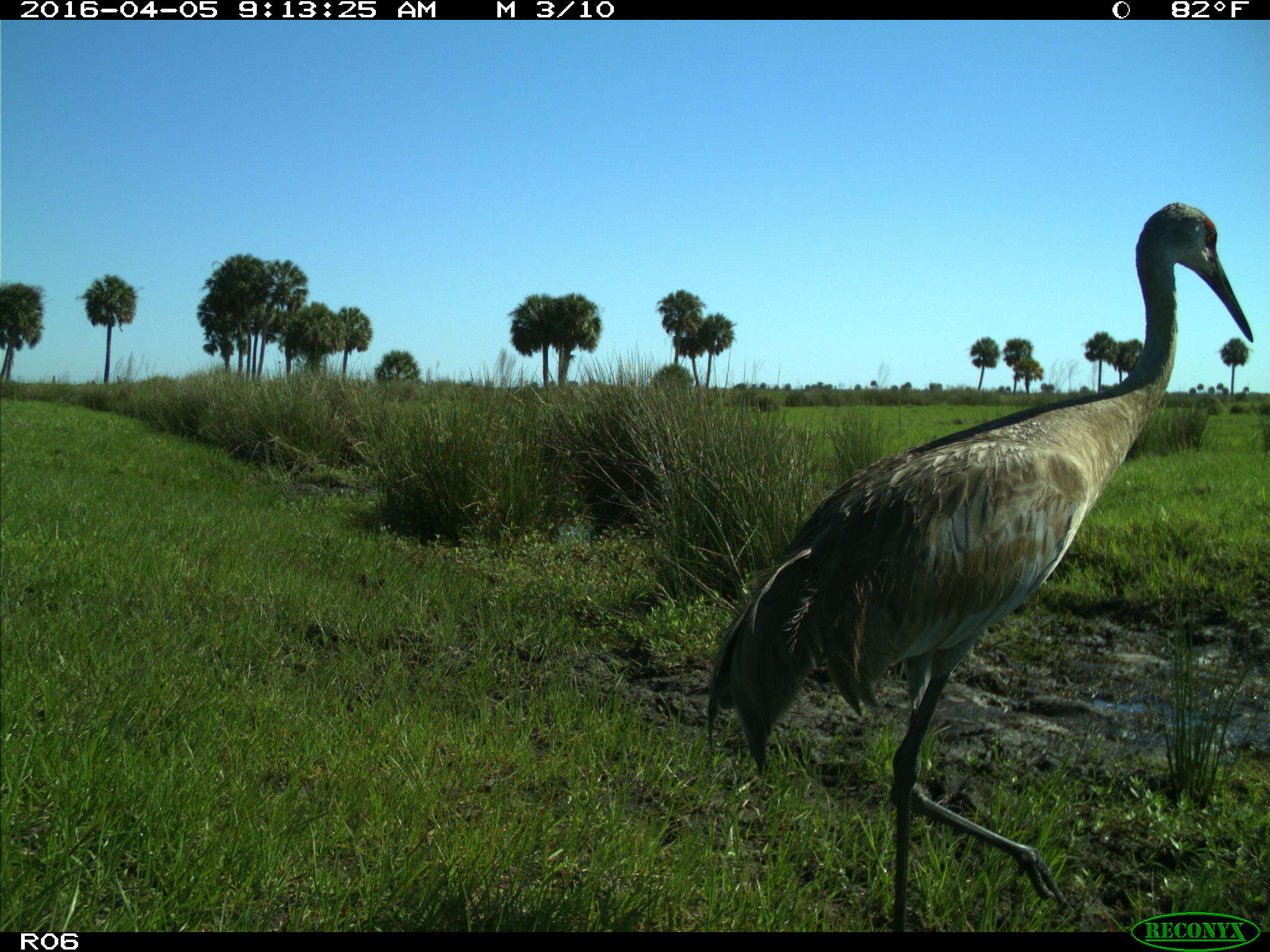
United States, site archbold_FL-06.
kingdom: Animalia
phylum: Chordata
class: Aves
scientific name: Aves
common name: birds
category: unidentified bird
Unidentified bird (birds) (Aves).